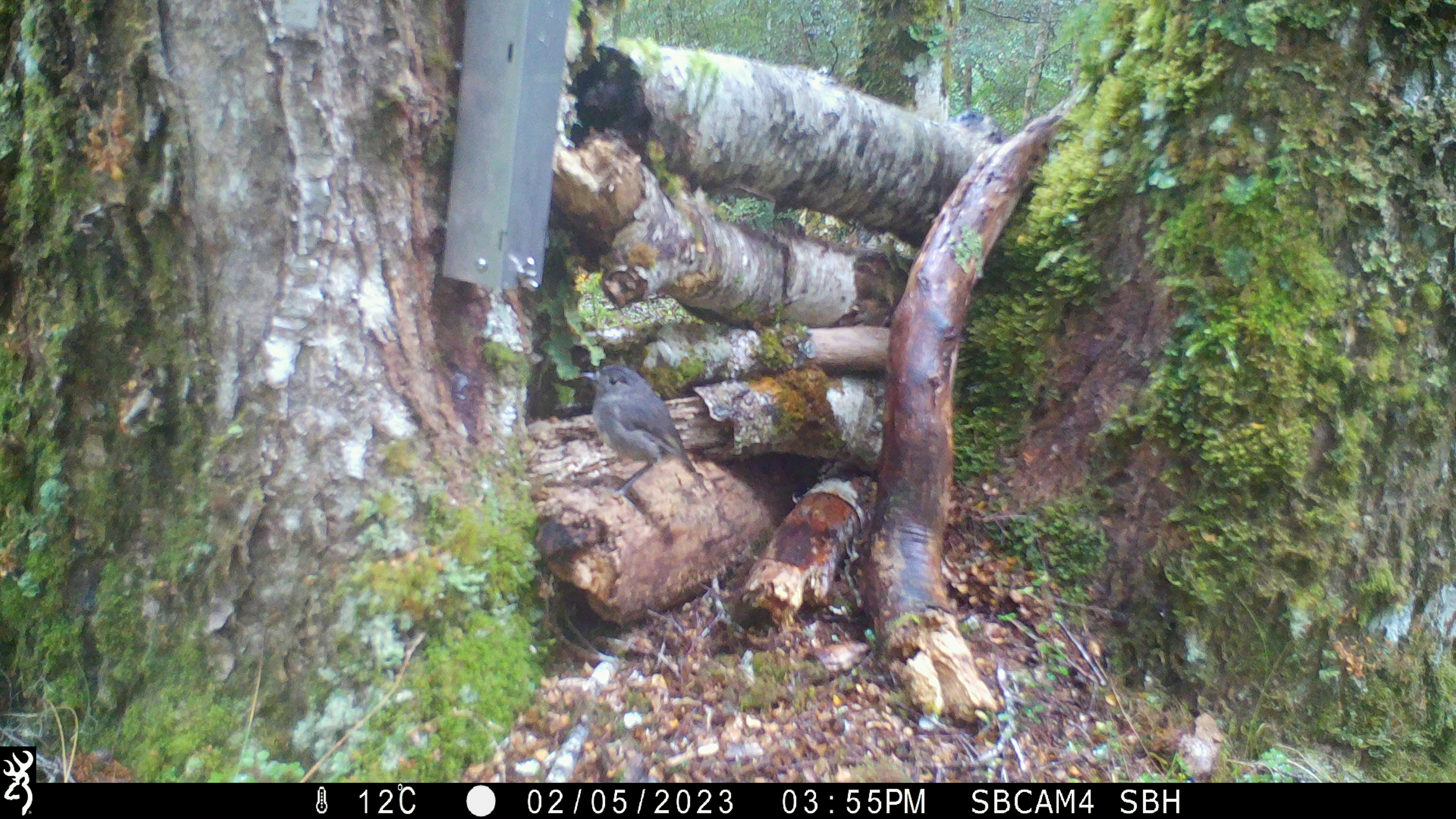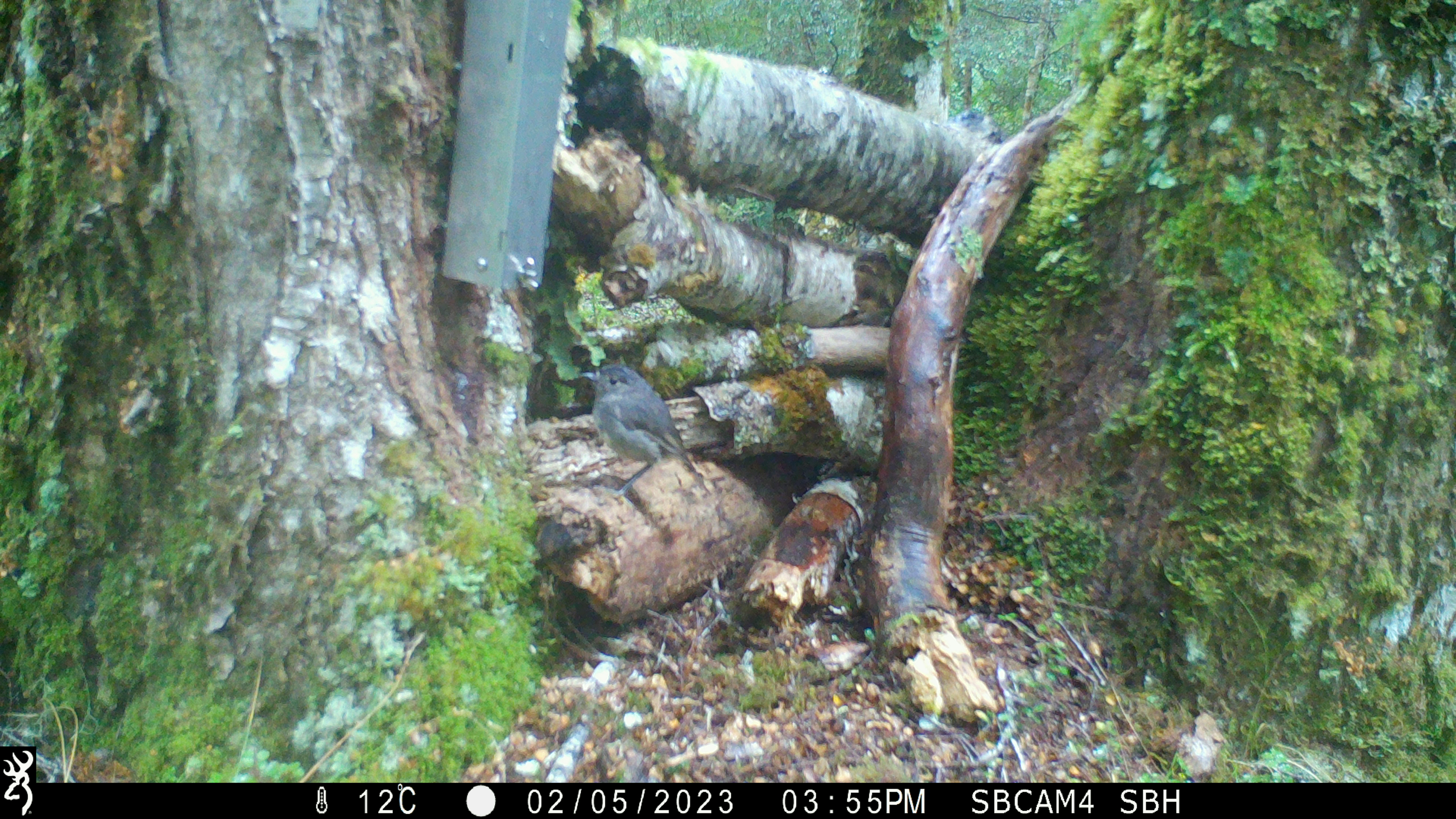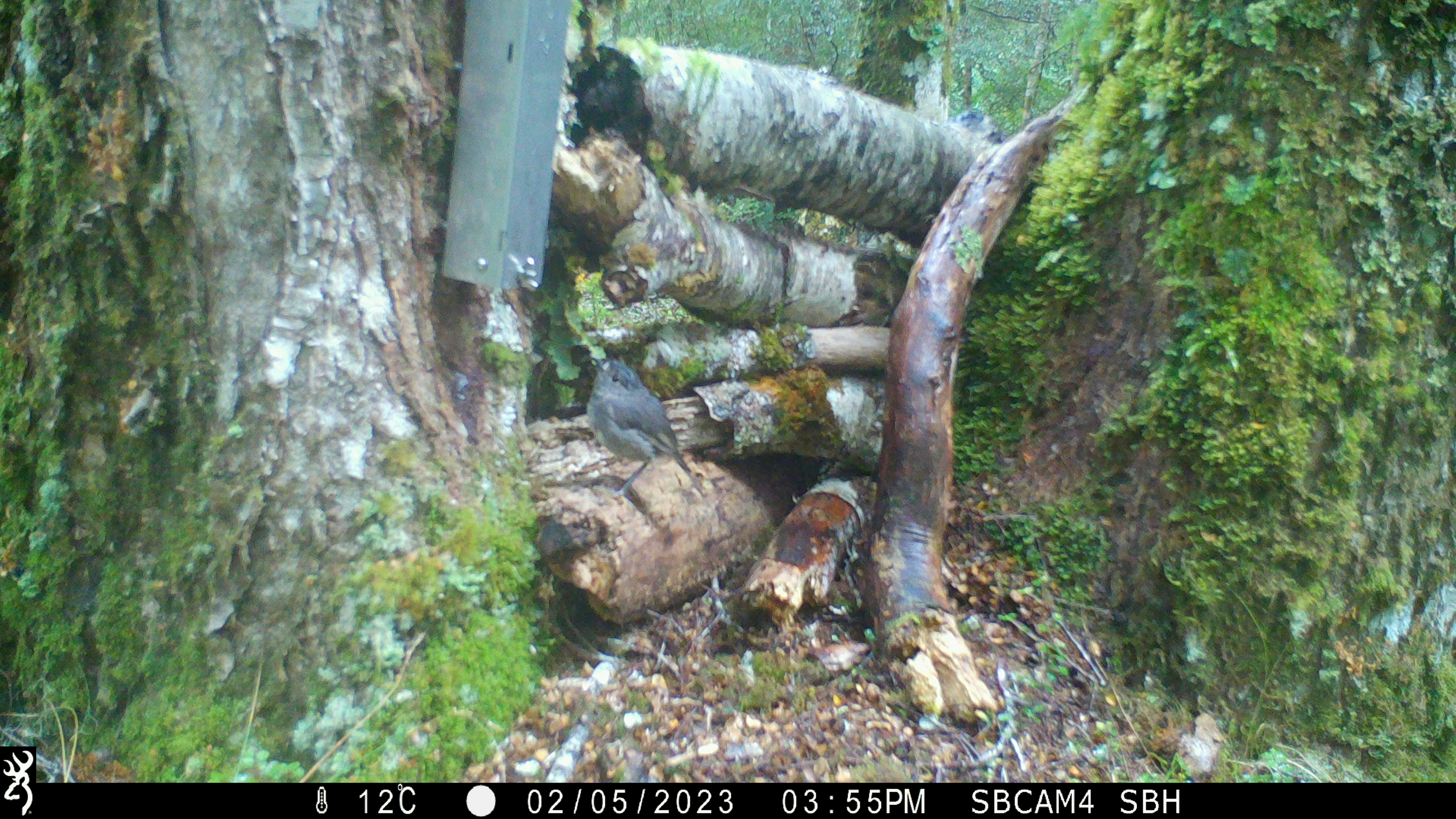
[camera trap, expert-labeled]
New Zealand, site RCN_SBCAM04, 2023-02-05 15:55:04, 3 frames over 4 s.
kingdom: Animalia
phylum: Chordata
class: Aves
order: Passeriformes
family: Petroicidae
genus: Petroica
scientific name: Petroica australis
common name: new zealand robin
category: robin